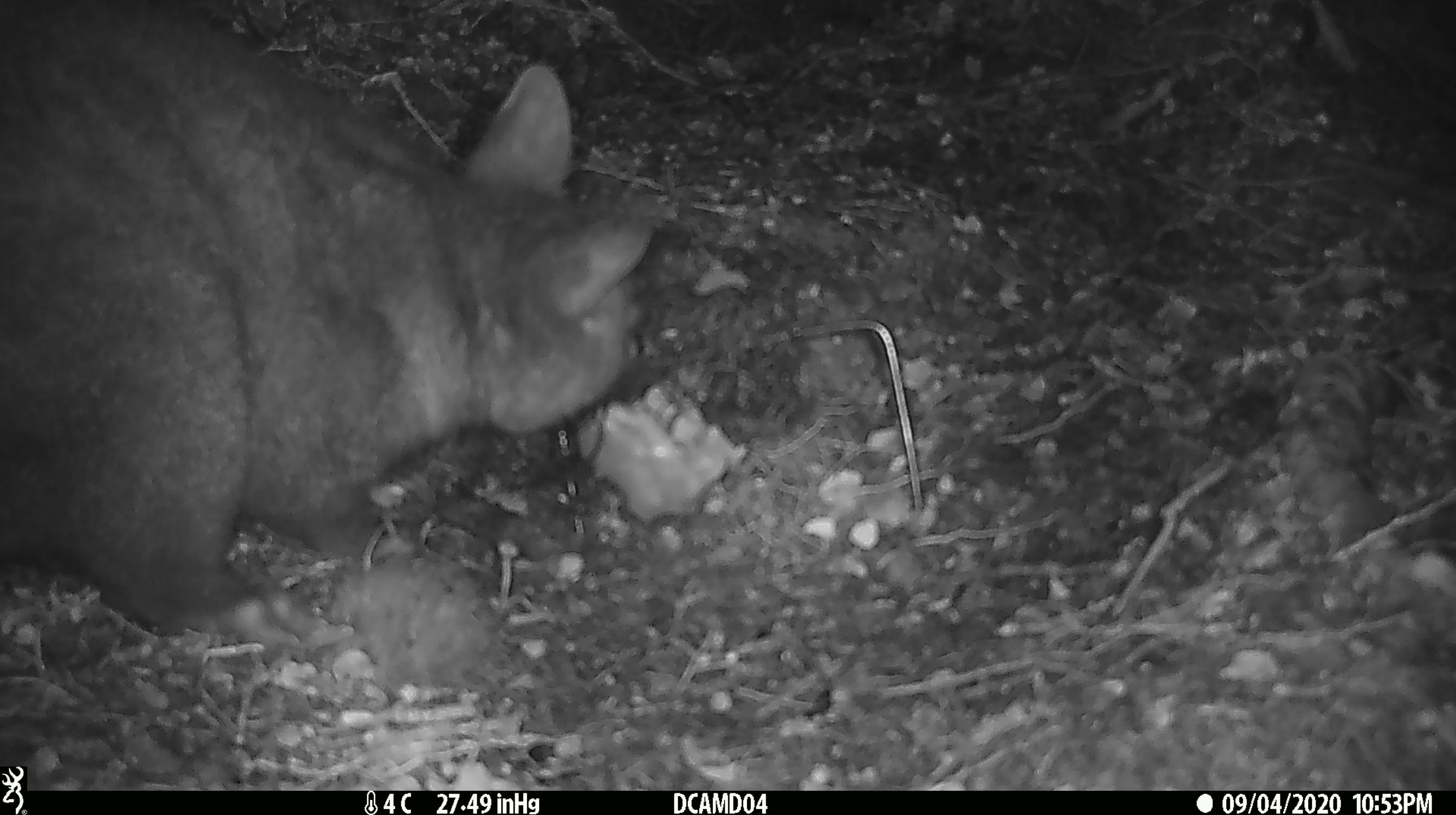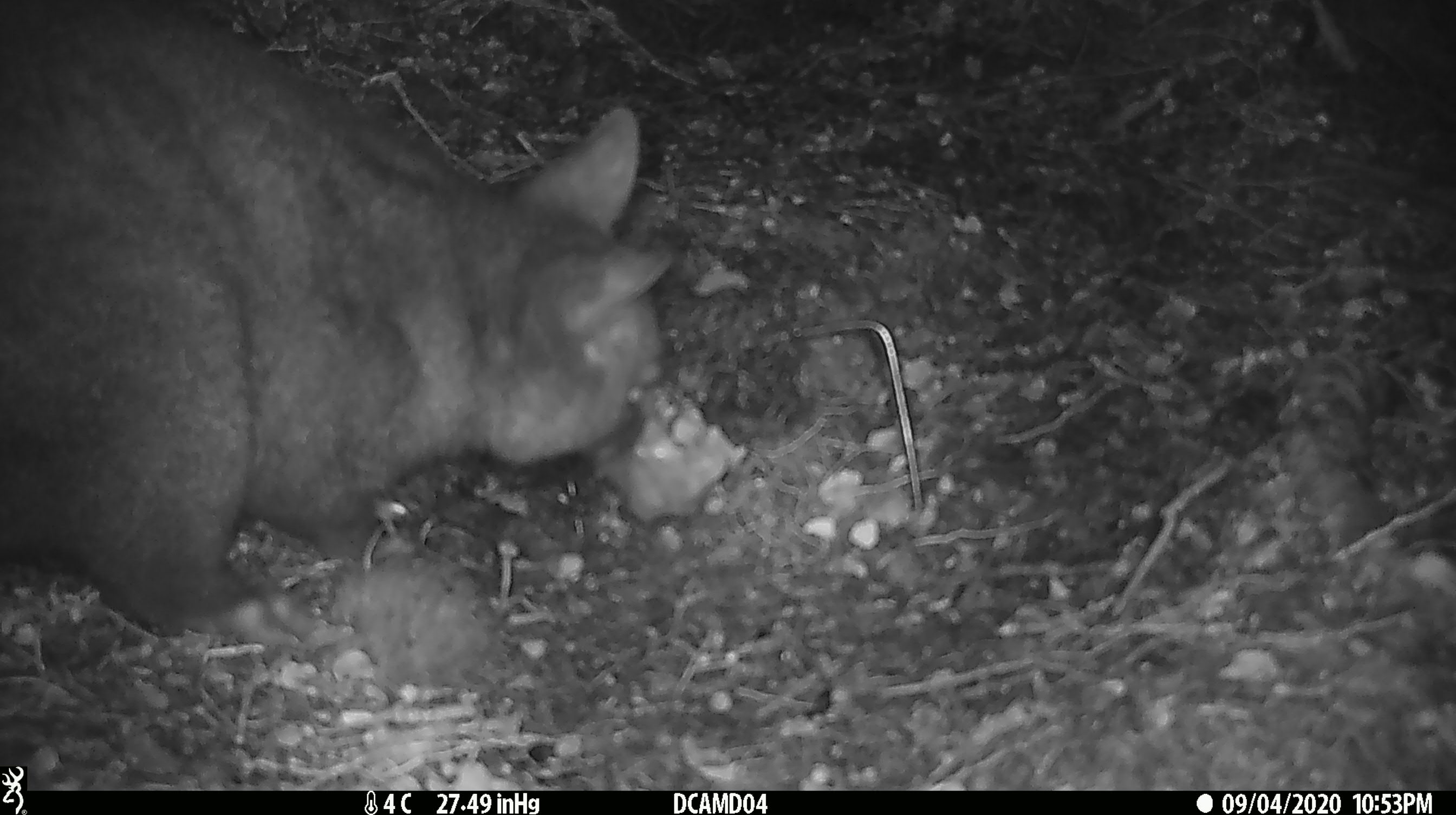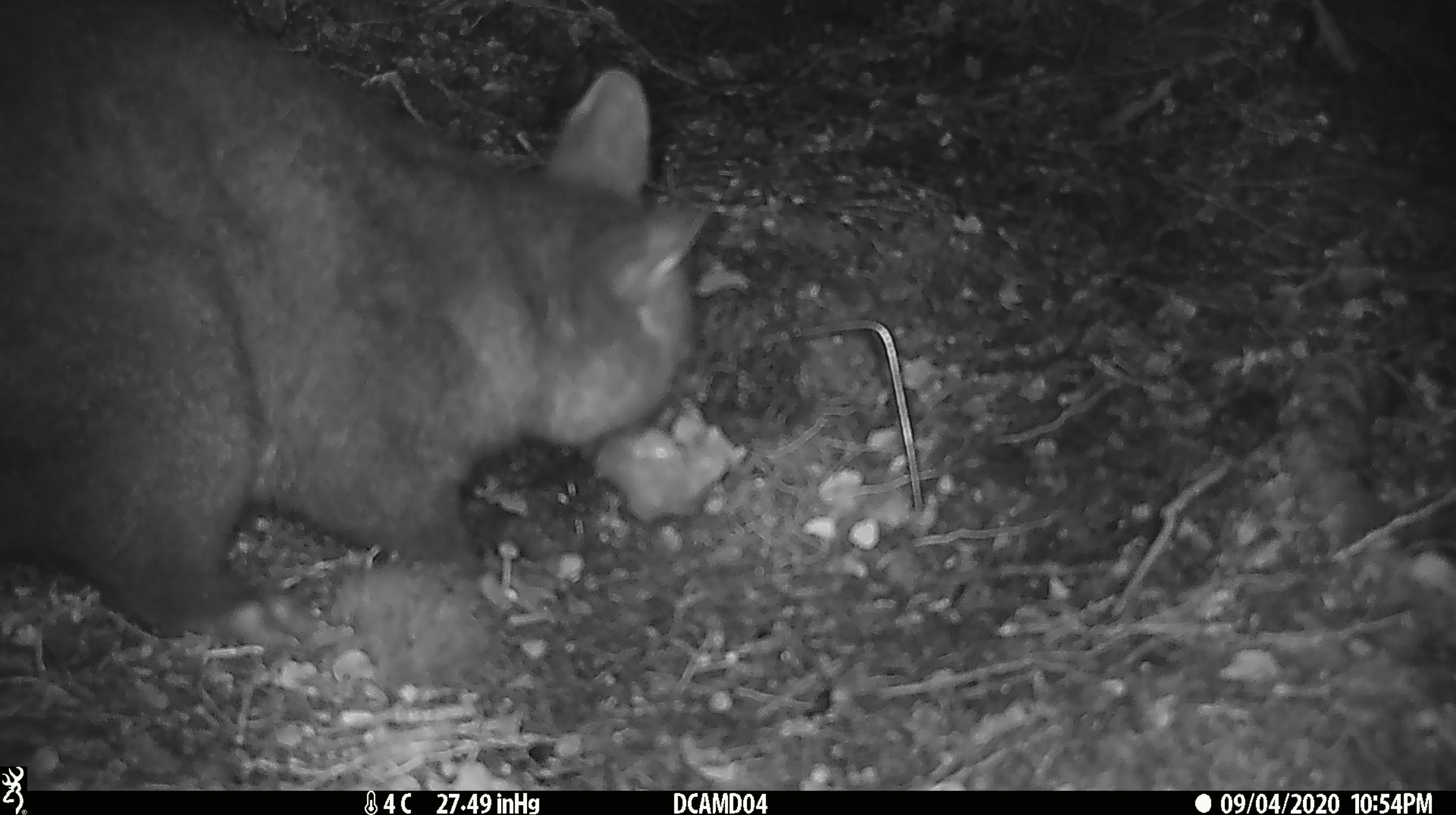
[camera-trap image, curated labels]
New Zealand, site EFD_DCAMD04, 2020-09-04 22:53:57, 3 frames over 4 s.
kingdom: Animalia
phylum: Chordata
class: Mammalia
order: Diprotodontia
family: Phalangeridae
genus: Trichosurus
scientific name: Trichosurus vulpecula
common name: common brushtail possum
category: possum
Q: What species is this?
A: Possum (common brushtail possum) (Trichosurus vulpecula).